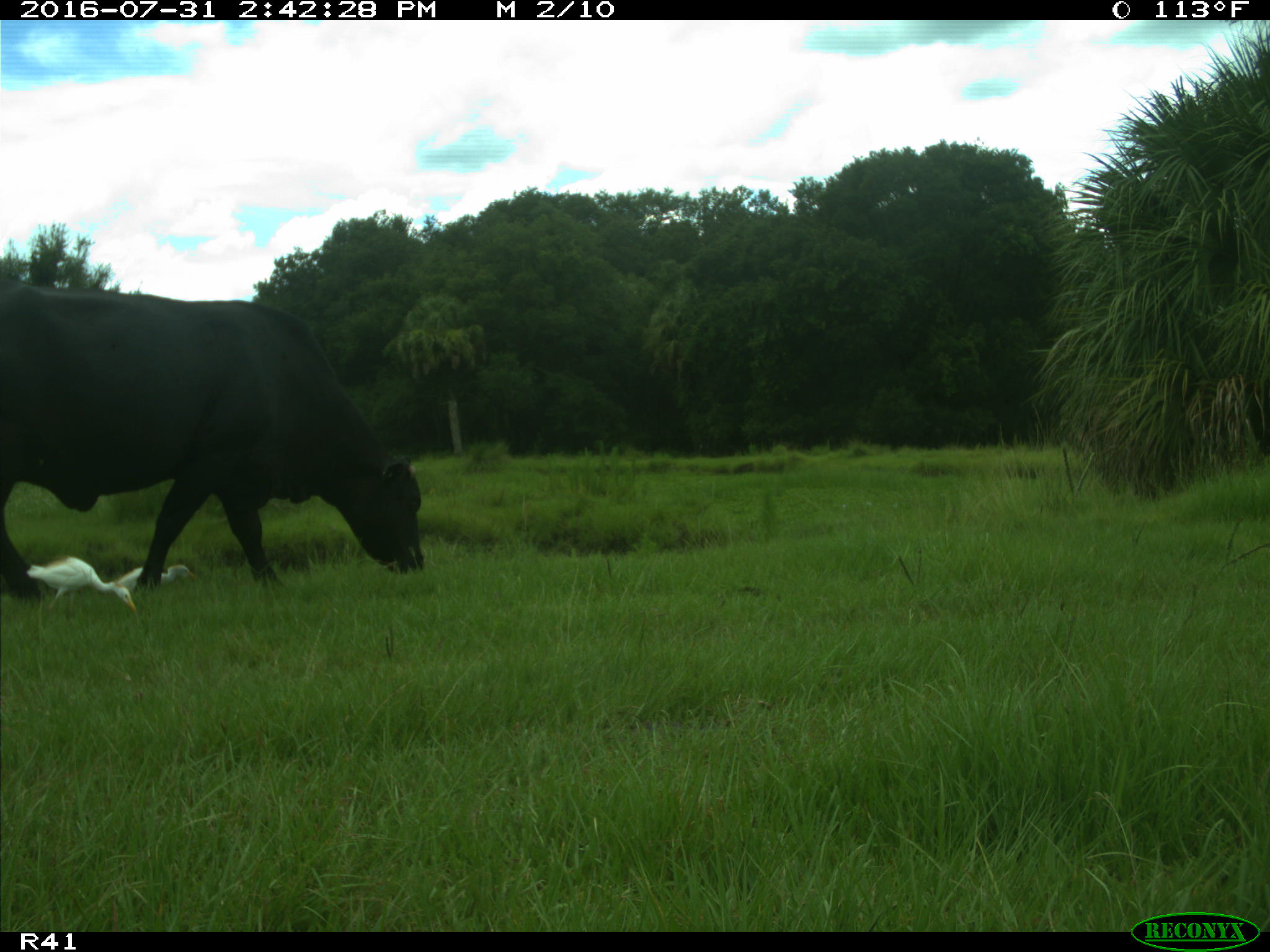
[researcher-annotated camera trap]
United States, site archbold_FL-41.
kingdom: Animalia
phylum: Chordata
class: Mammalia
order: Artiodactyla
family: Bovidae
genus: Bos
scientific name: Bos taurus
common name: domestic cow